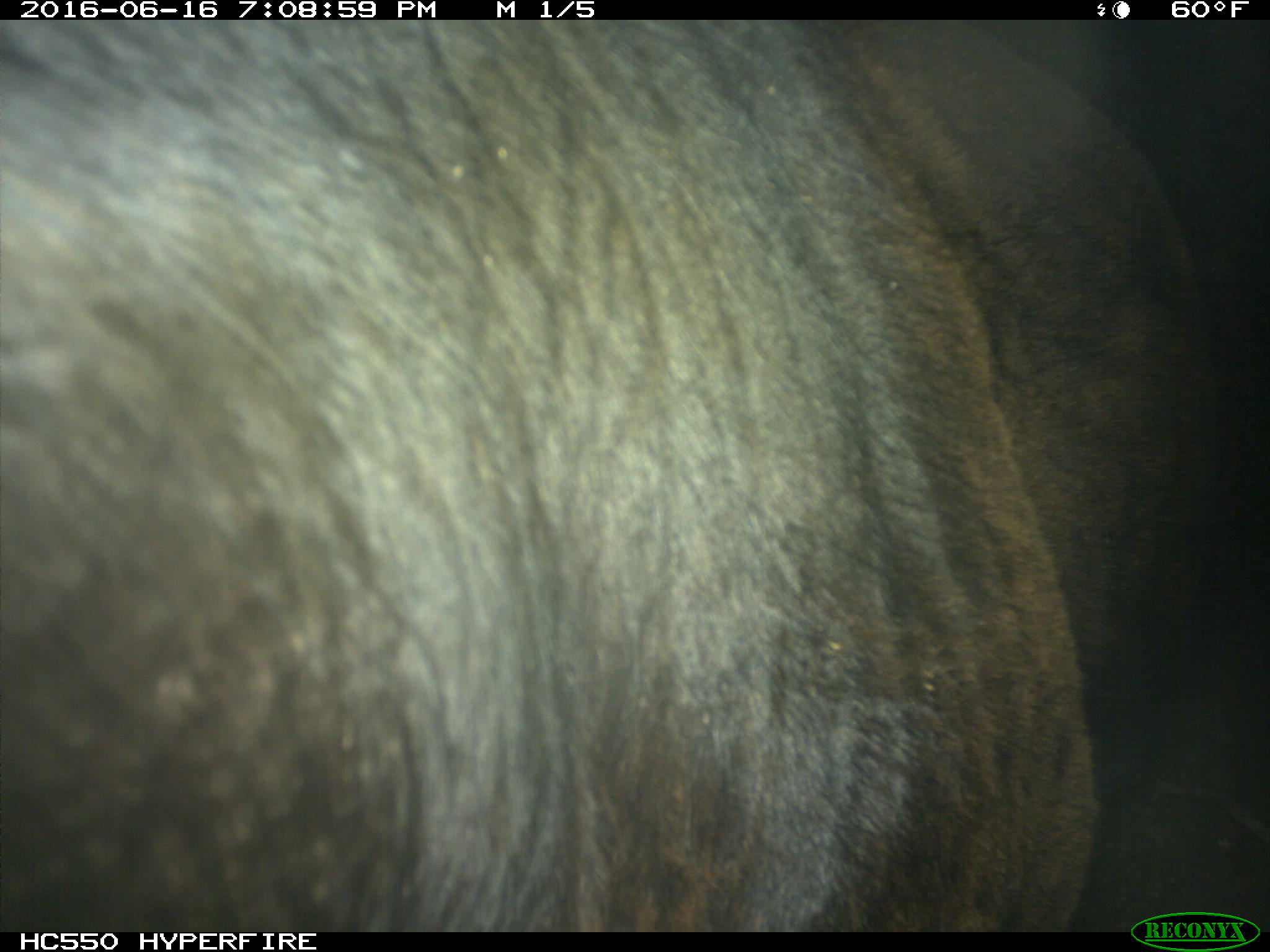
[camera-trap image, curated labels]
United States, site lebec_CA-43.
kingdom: Animalia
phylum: Chordata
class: Mammalia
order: Artiodactyla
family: Bovidae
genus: Bos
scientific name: Bos taurus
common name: domestic cow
Bos taurus (domestic cow).